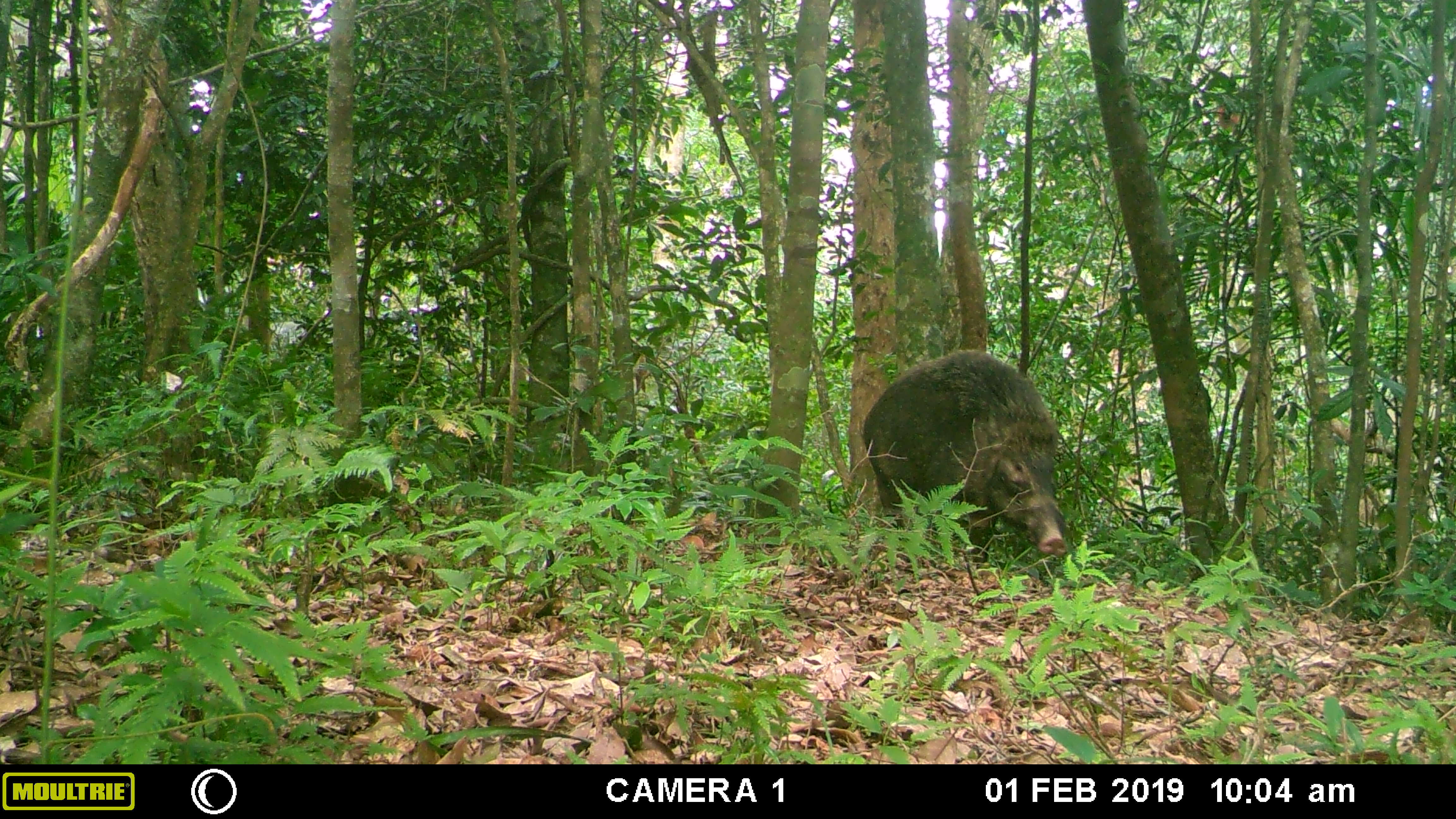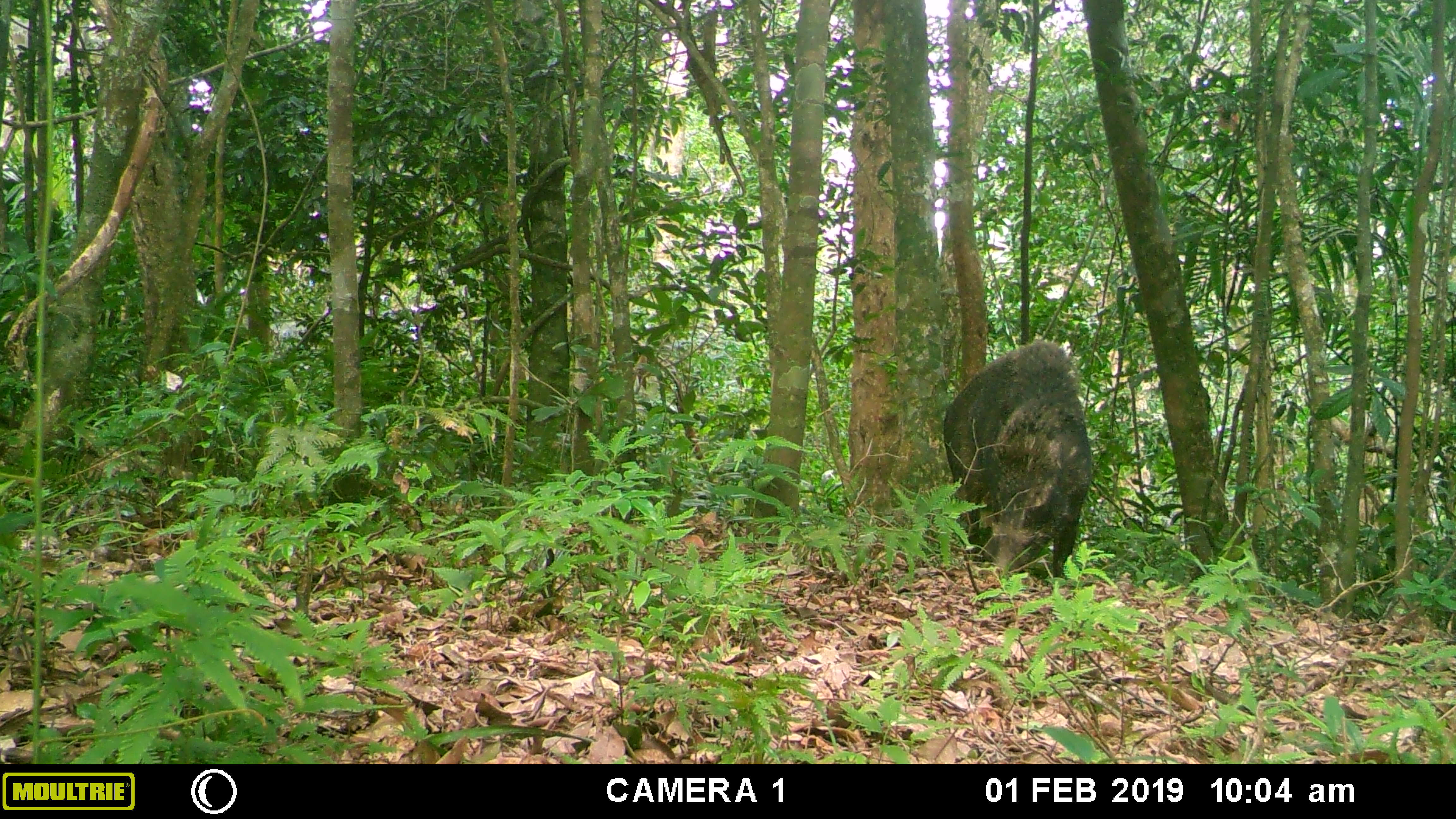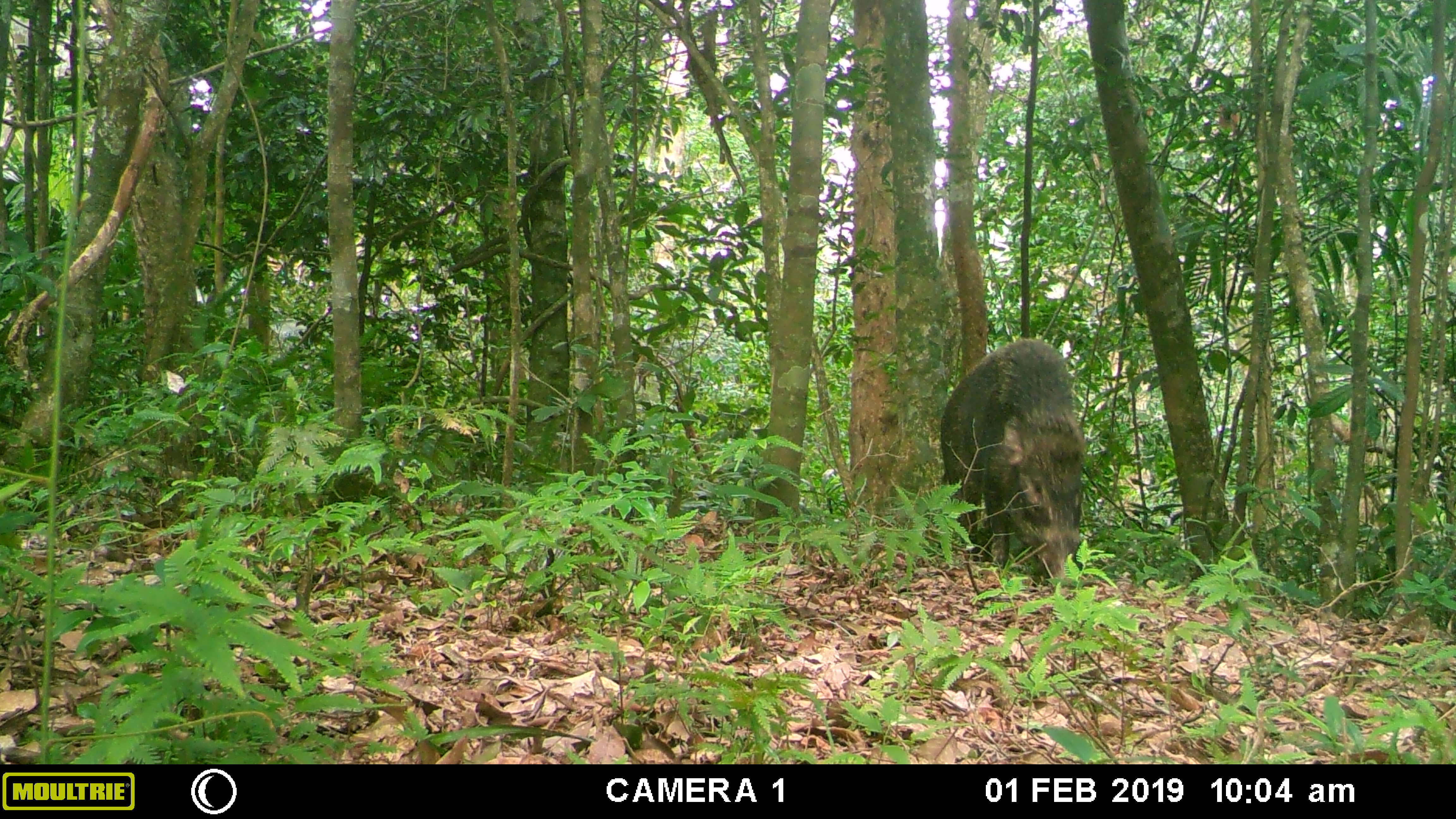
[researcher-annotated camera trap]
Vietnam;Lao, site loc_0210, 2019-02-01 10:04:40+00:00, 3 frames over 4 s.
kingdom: Animalia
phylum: Chordata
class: Mammalia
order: Artiodactyla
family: Suidae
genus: Sus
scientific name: Sus scrofa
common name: eurasian wild pig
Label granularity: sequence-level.